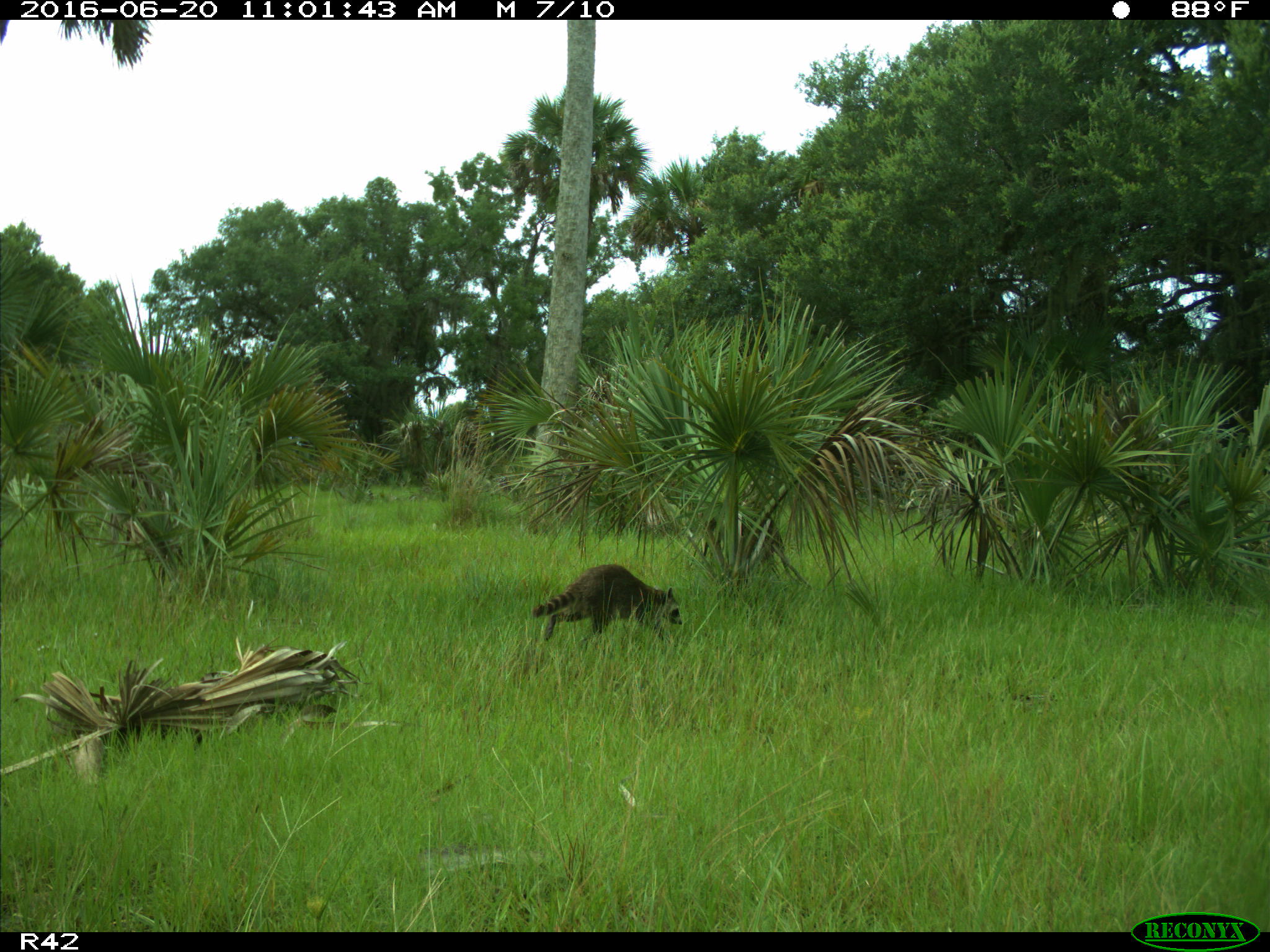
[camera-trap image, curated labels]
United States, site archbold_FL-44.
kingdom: Animalia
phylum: Chordata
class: Mammalia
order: Carnivora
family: Procyonidae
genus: Procyon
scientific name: Procyon lotor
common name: common raccoon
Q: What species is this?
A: Procyon lotor (common raccoon).